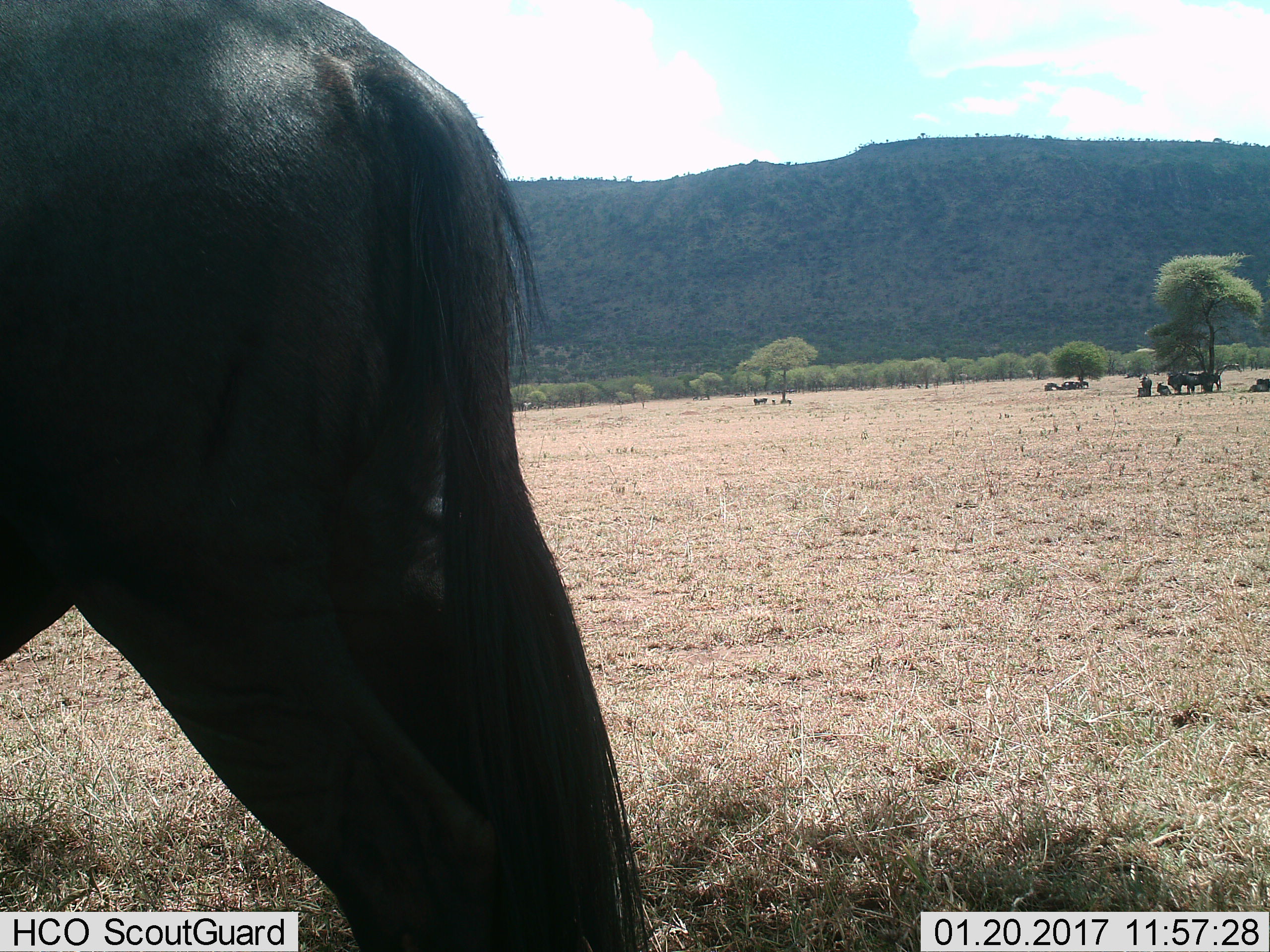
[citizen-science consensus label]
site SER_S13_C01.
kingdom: Animalia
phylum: Chordata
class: Mammalia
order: Artiodactyla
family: Bovidae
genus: Connochaetes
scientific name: Connochaetes taurinus taurinus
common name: blue wildebeest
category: wildebeestblue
Wildebeestblue (blue wildebeest) (Connochaetes taurinus taurinus), count 11-50. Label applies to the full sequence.